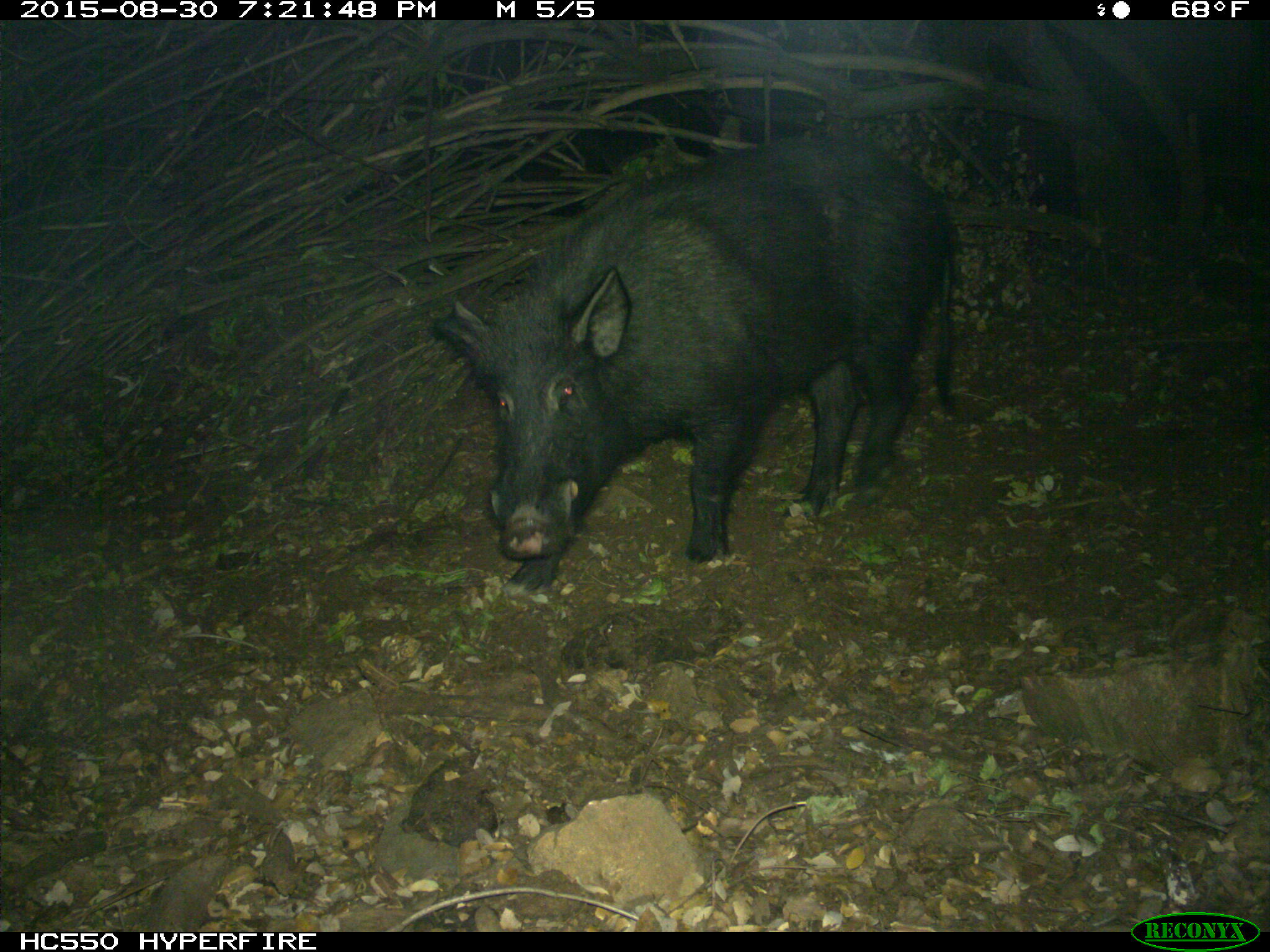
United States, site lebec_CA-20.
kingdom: Animalia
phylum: Chordata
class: Mammalia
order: Artiodactyla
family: Suidae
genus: Sus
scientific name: Sus scrofa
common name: wild boar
Sus scrofa (wild boar).